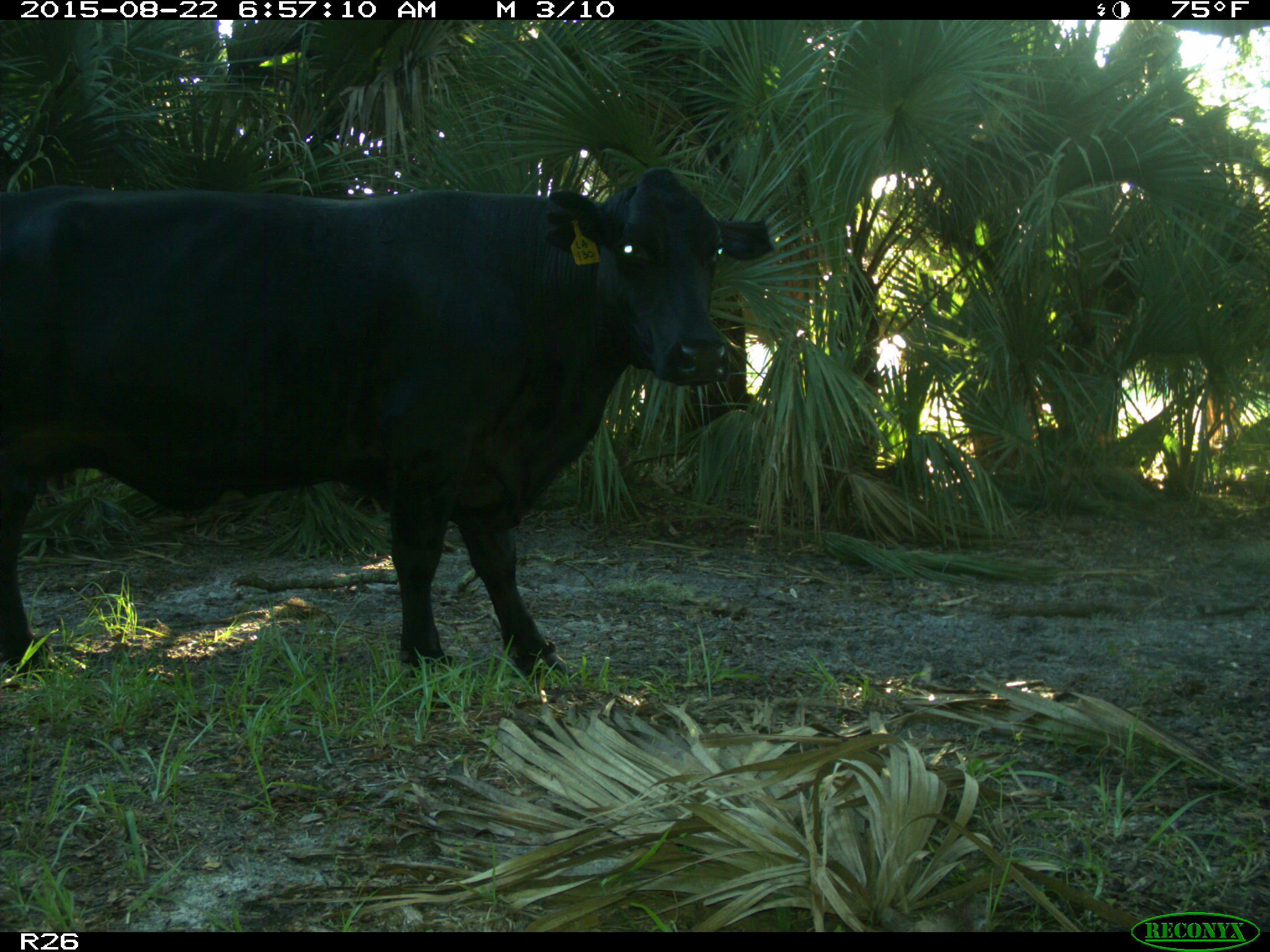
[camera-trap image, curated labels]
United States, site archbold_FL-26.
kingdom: Animalia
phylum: Chordata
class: Mammalia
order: Artiodactyla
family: Bovidae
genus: Bos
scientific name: Bos taurus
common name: domestic cow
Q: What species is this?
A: Bos taurus (domestic cow).